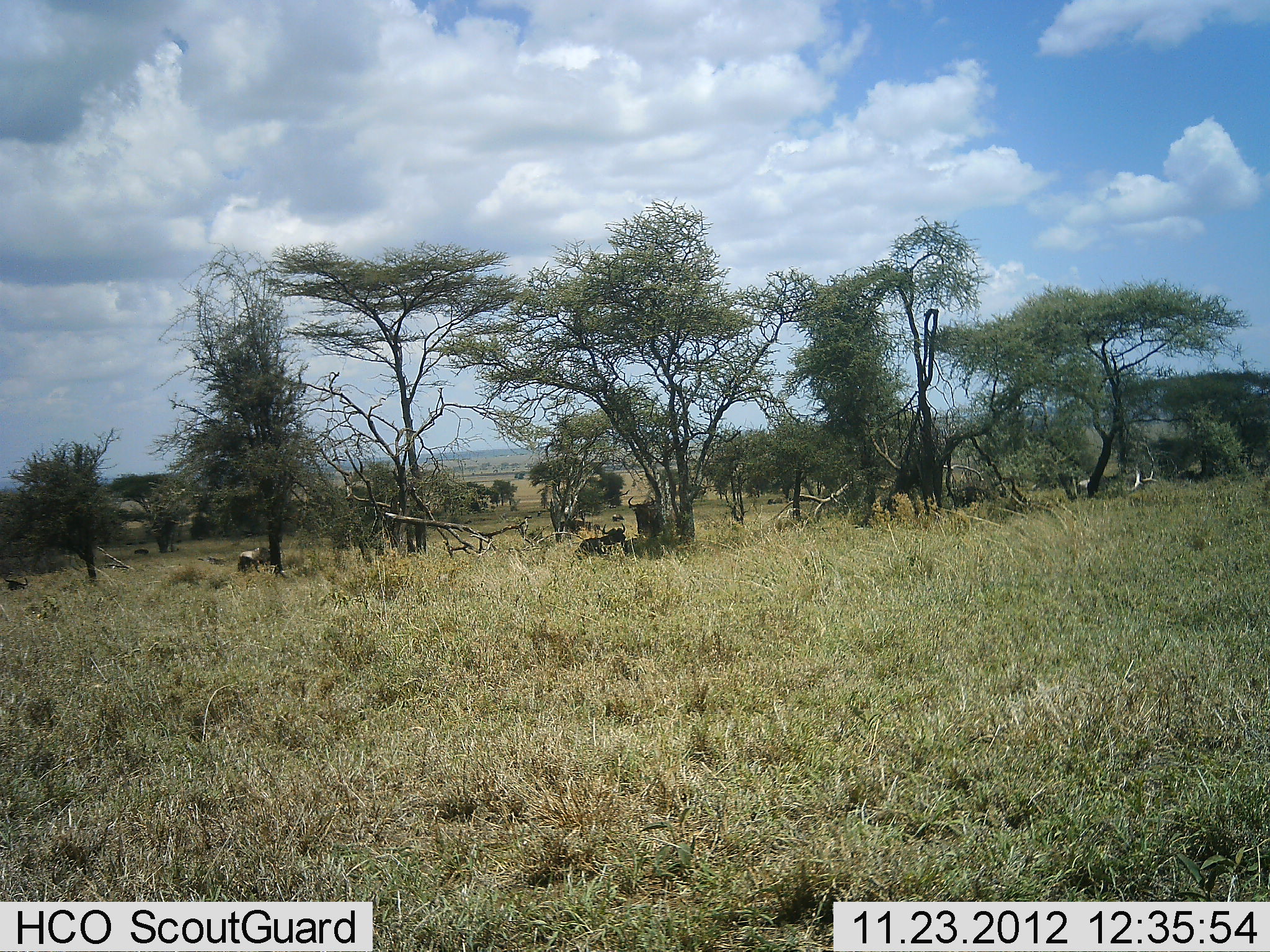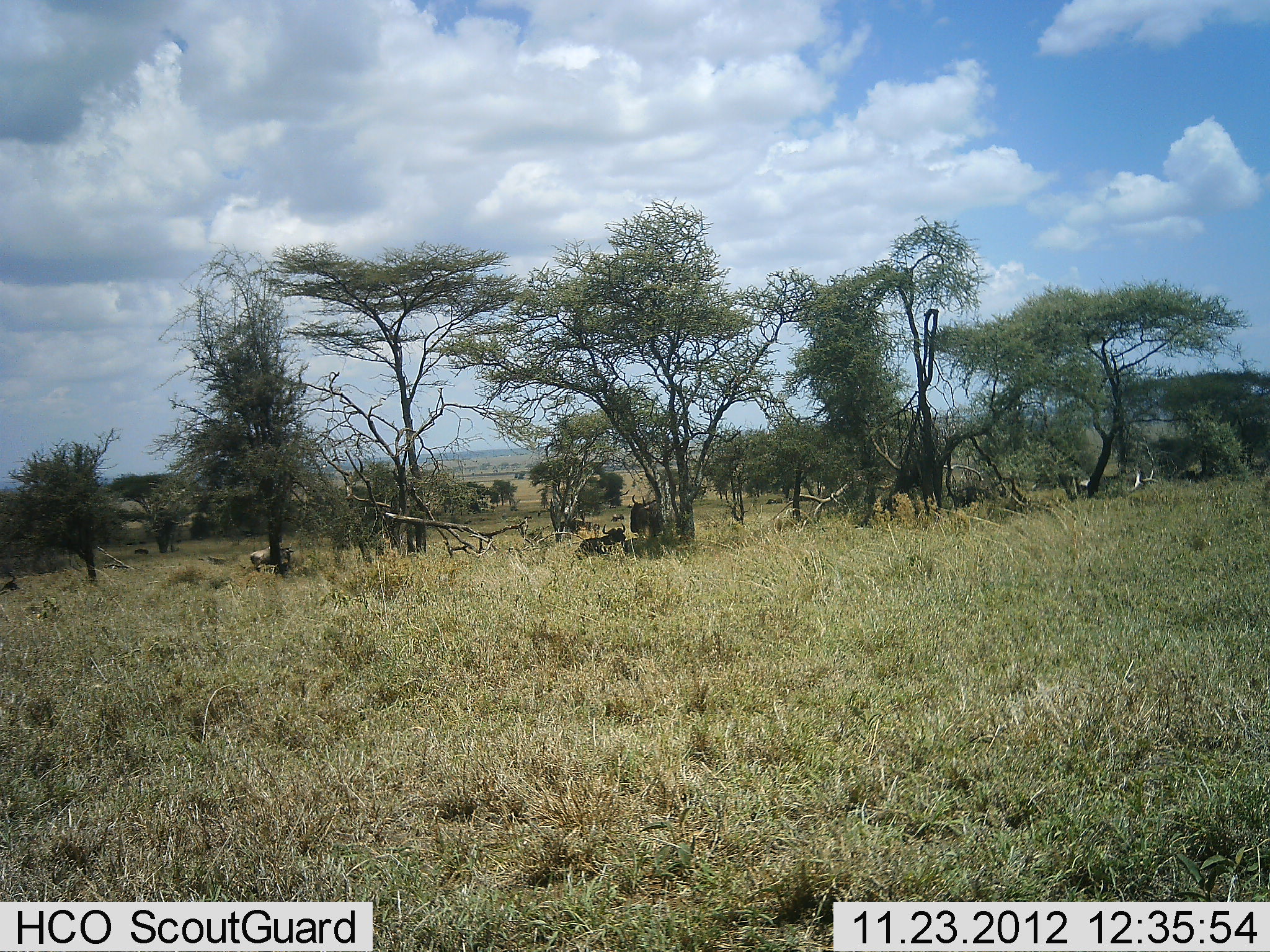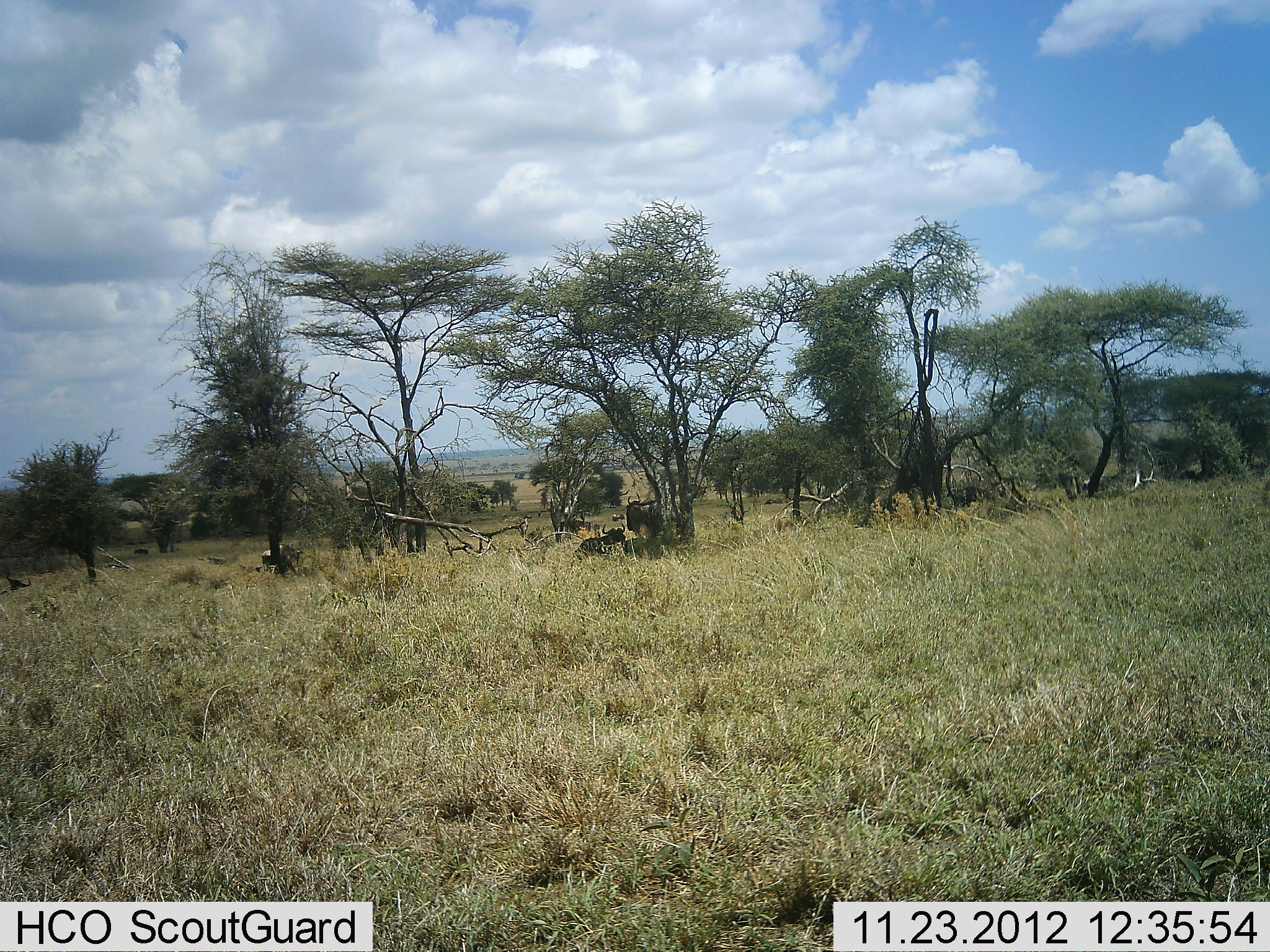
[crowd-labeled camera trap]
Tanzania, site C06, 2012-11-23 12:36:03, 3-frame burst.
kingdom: Animalia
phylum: Chordata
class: Mammalia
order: Artiodactyla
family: Bovidae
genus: Connochaetes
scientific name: Connochaetes taurinus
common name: blue wildebeest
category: wildebeest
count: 5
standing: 56%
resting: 81%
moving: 81%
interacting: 6%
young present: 0%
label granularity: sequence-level